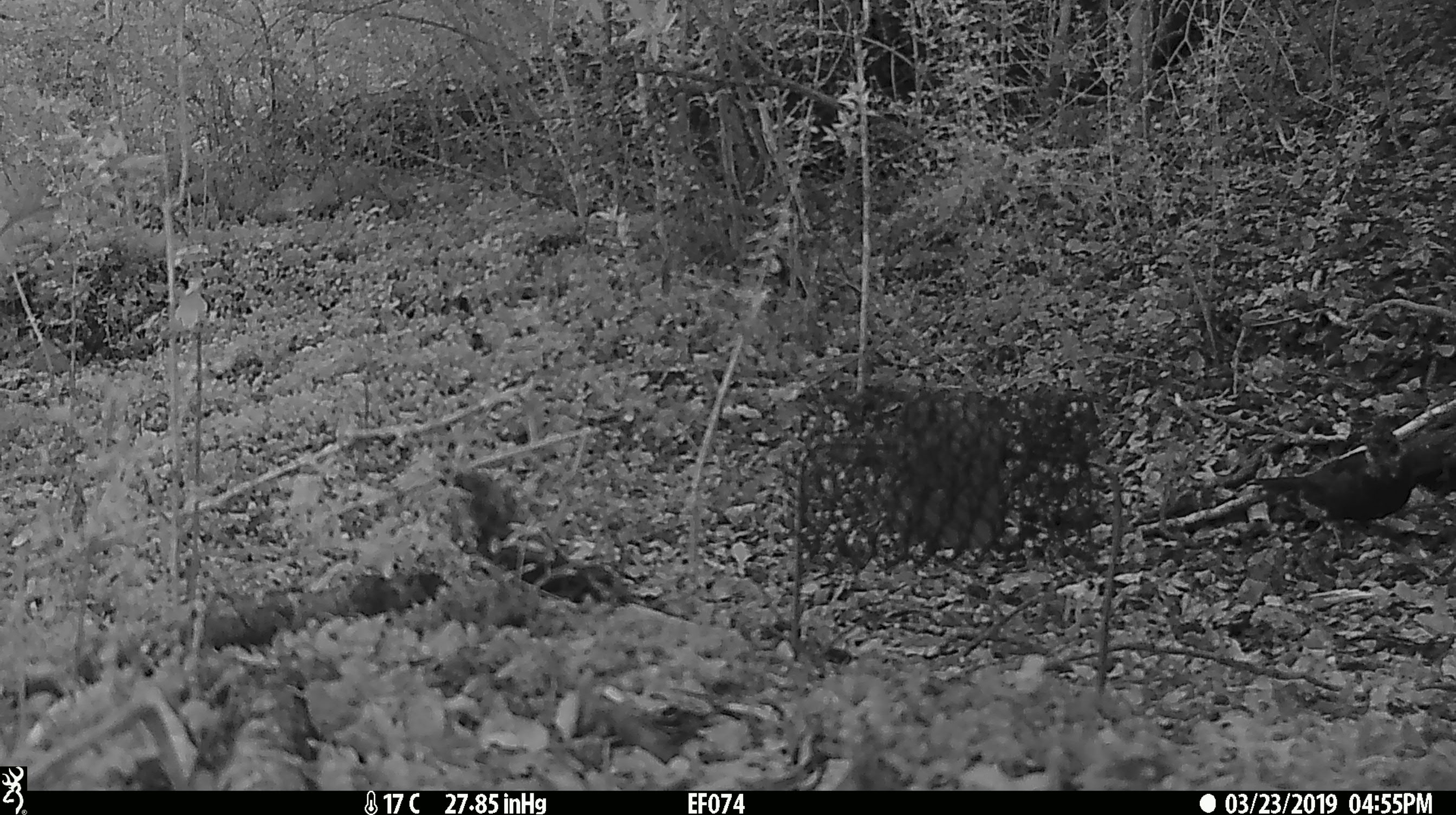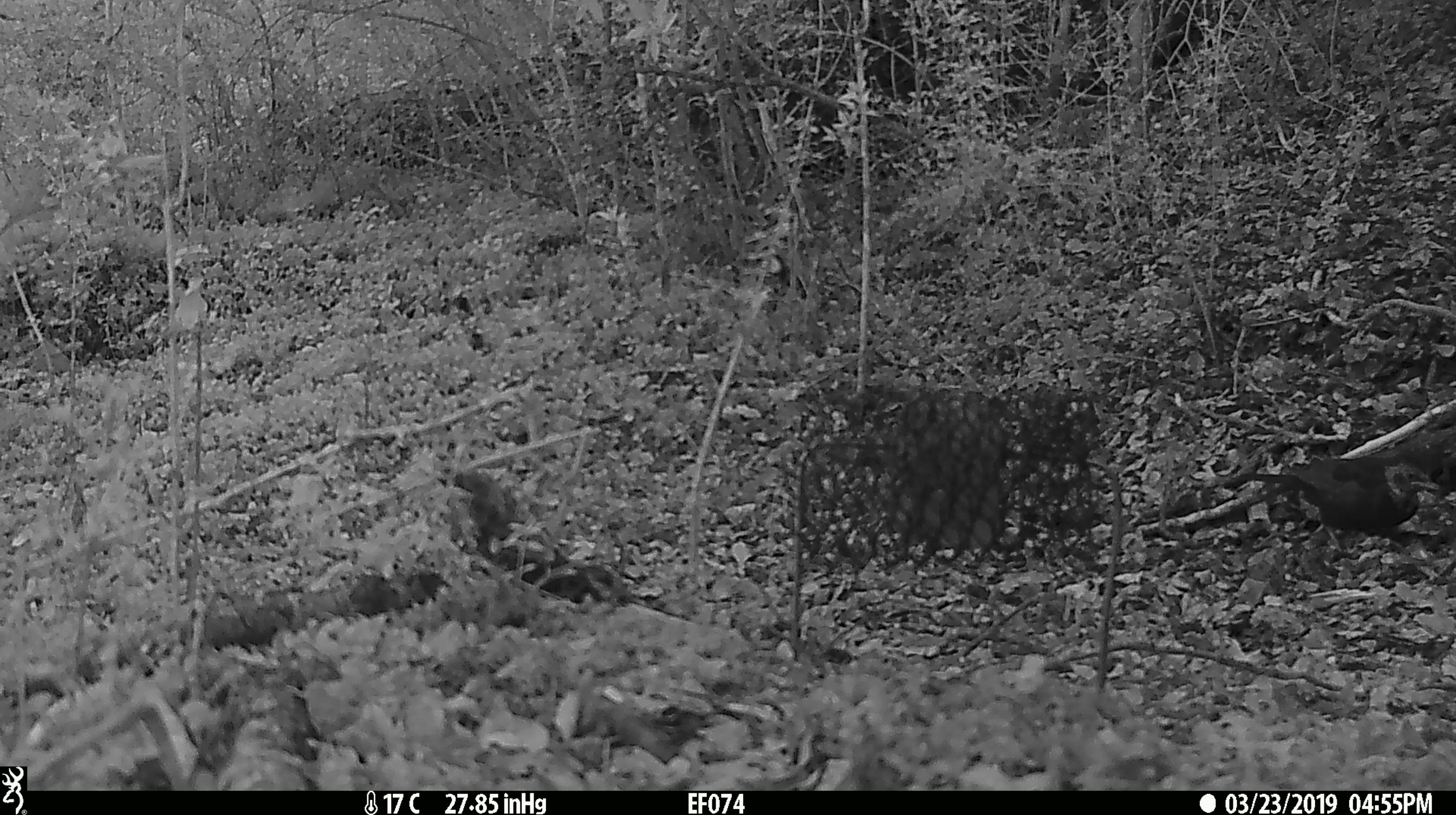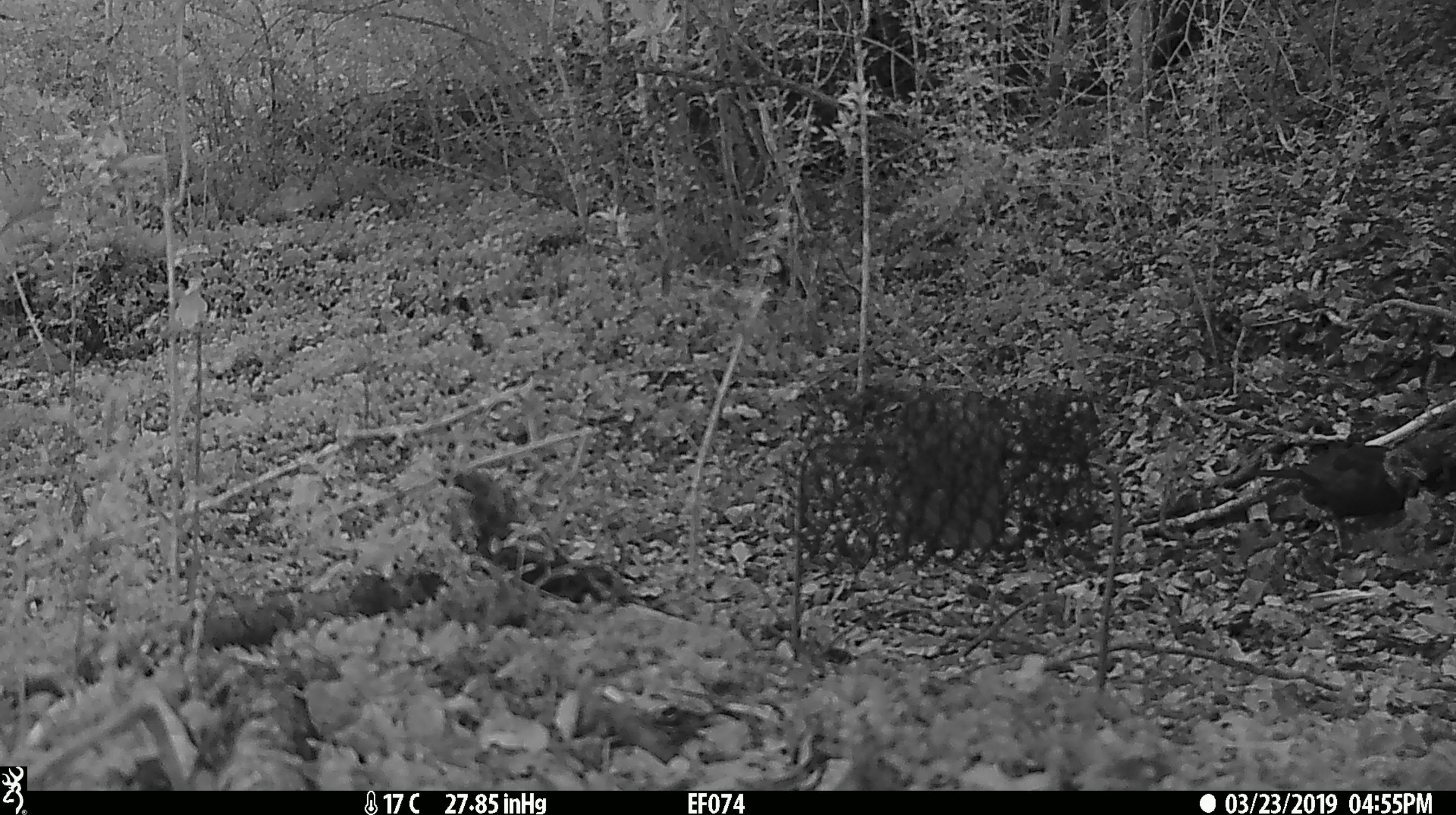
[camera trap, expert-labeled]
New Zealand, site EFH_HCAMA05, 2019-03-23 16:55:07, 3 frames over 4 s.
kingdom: Animalia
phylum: Chordata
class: Aves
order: Passeriformes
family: Turdidae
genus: Turdus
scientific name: Turdus merula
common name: eurasian blackbird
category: blackbird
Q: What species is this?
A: Blackbird (eurasian blackbird) (Turdus merula).